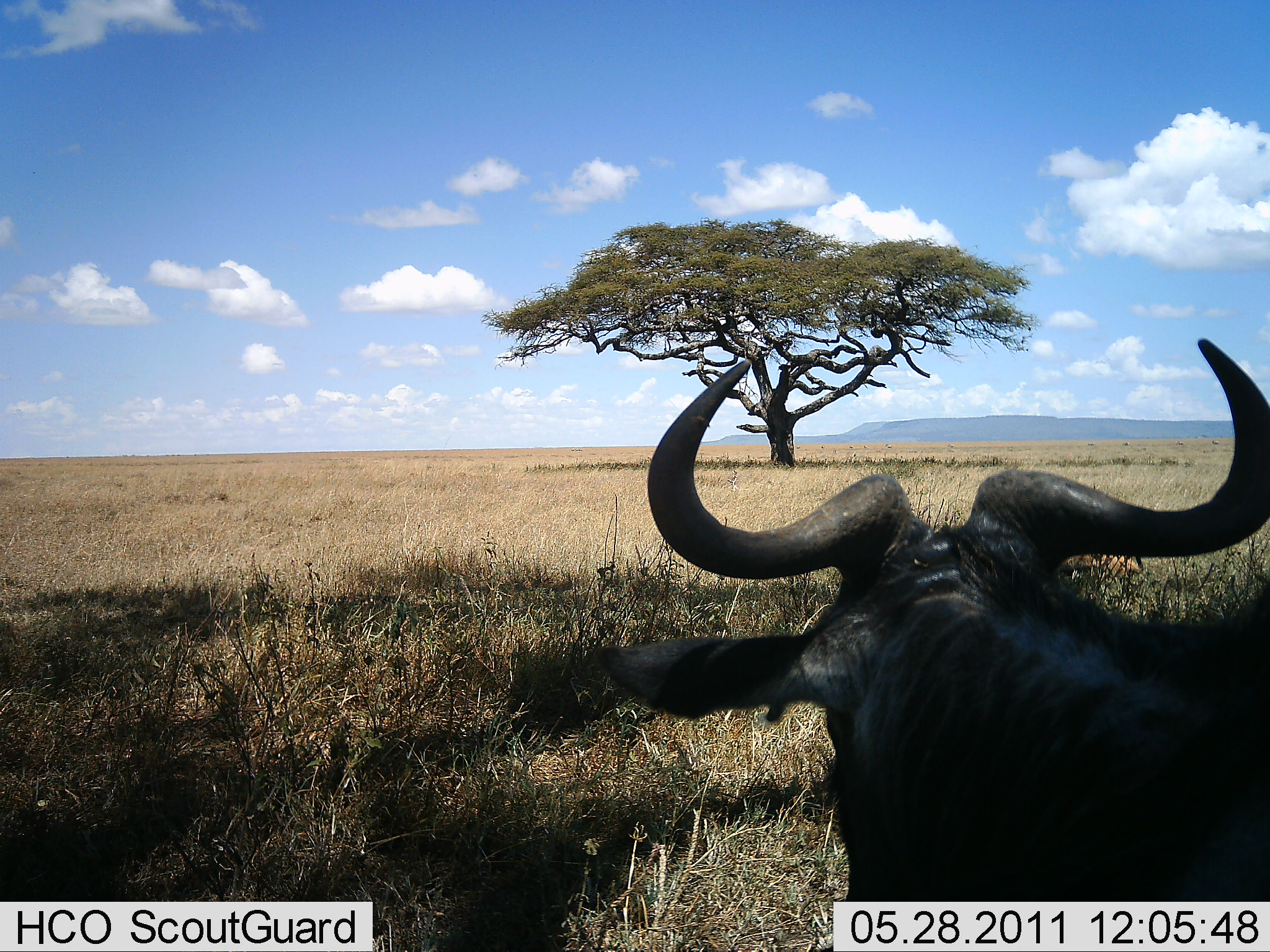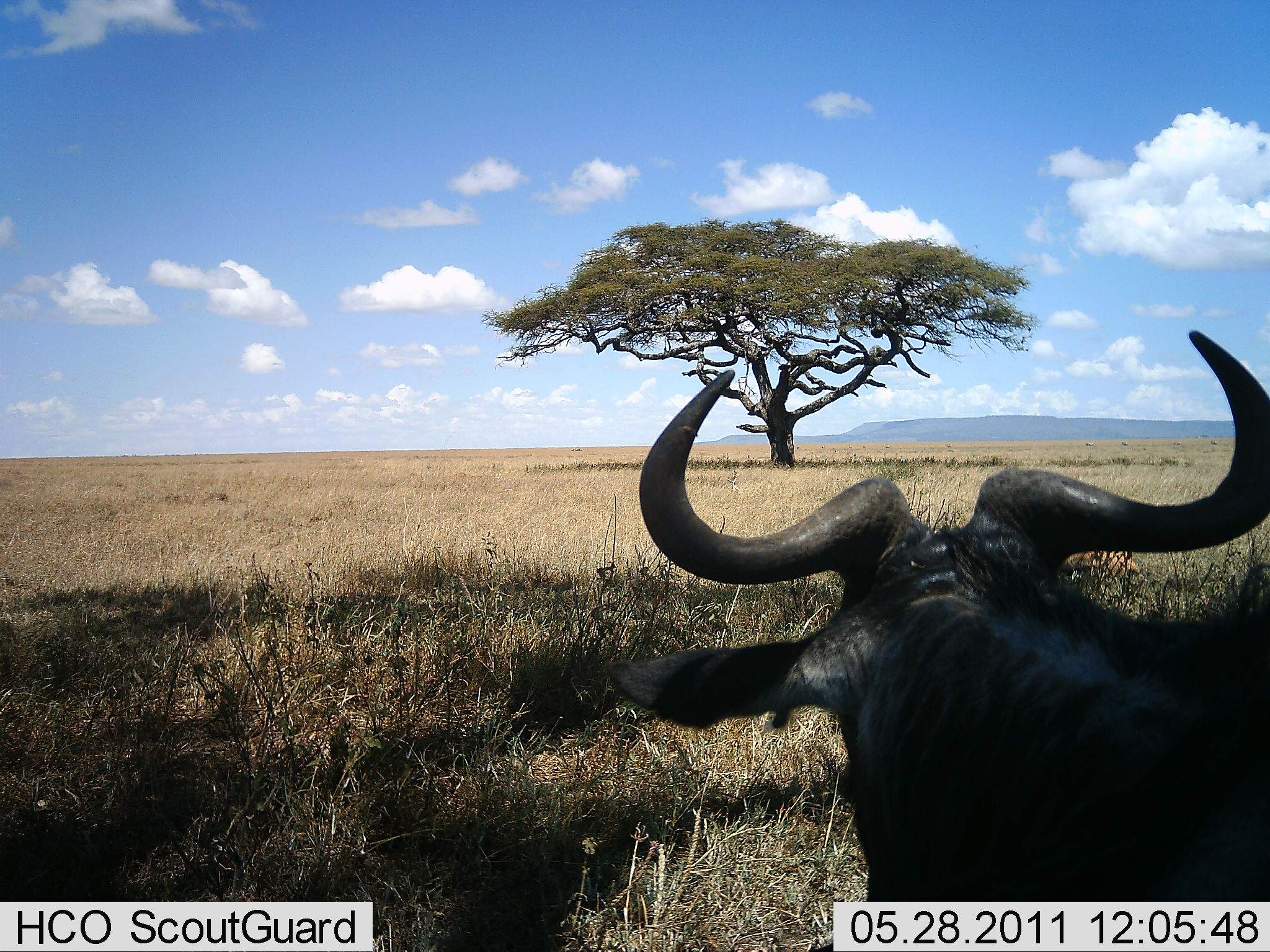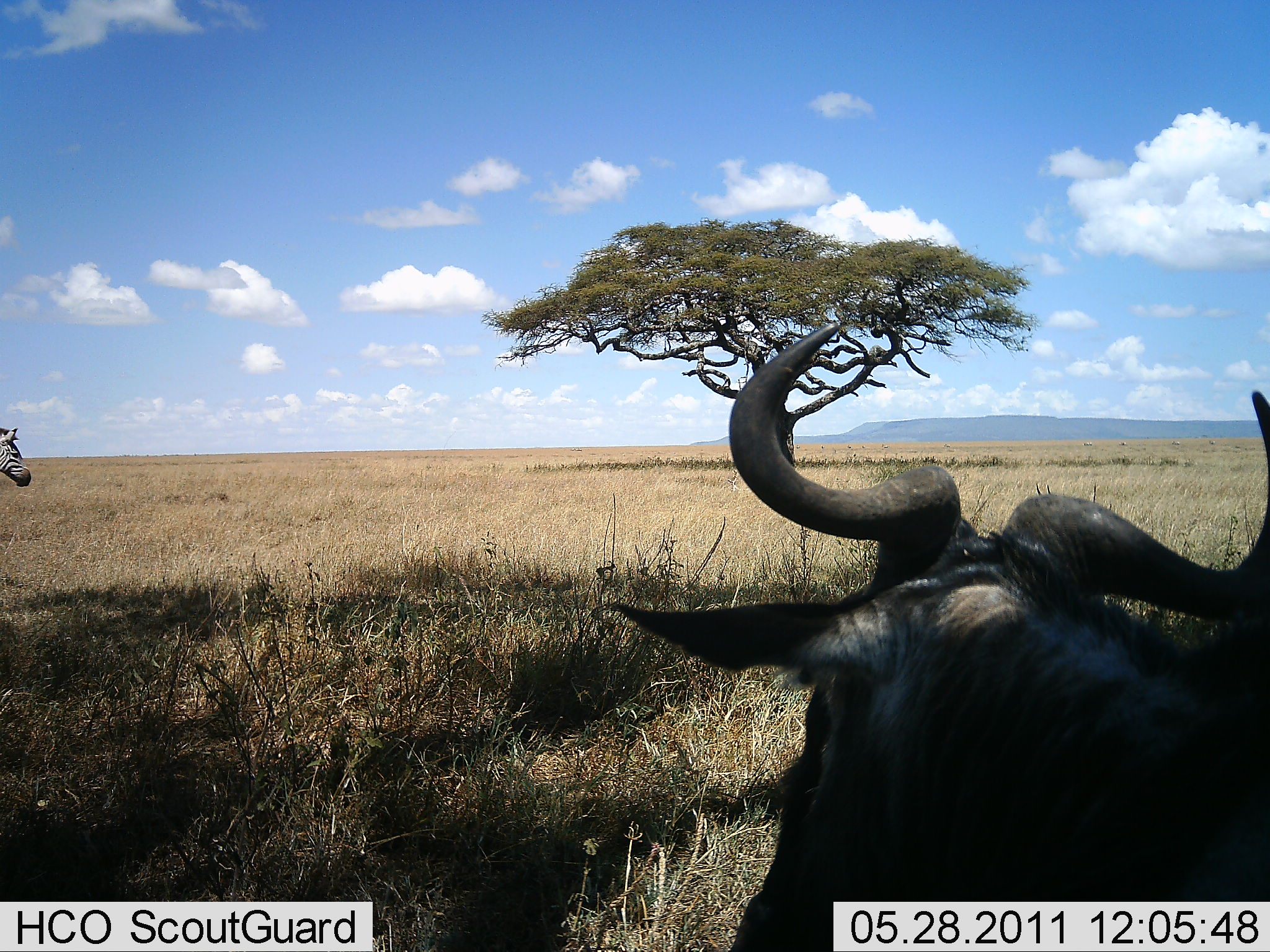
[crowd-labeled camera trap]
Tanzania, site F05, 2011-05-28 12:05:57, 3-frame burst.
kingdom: Animalia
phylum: Chordata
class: Mammalia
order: Artiodactyla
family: Bovidae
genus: Connochaetes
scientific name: Connochaetes taurinus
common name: blue wildebeest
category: wildebeest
Wildebeest (blue wildebeest) (Connochaetes taurinus), count 1. Behavior (volunteer vote fractions): standing 67%, resting 20%, moving 7%, interacting 7%. Young present (vote fraction): 0%. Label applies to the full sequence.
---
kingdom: Animalia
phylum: Chordata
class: Mammalia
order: Perissodactyla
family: Equidae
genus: Equus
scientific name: Equus quagga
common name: plains zebra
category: zebra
Zebra (plains zebra) (Equus quagga), count 1. Behavior (volunteer vote fractions): standing 25%, resting 0%, moving 75%, interacting 0%. Young present (vote fraction): 0%. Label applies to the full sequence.